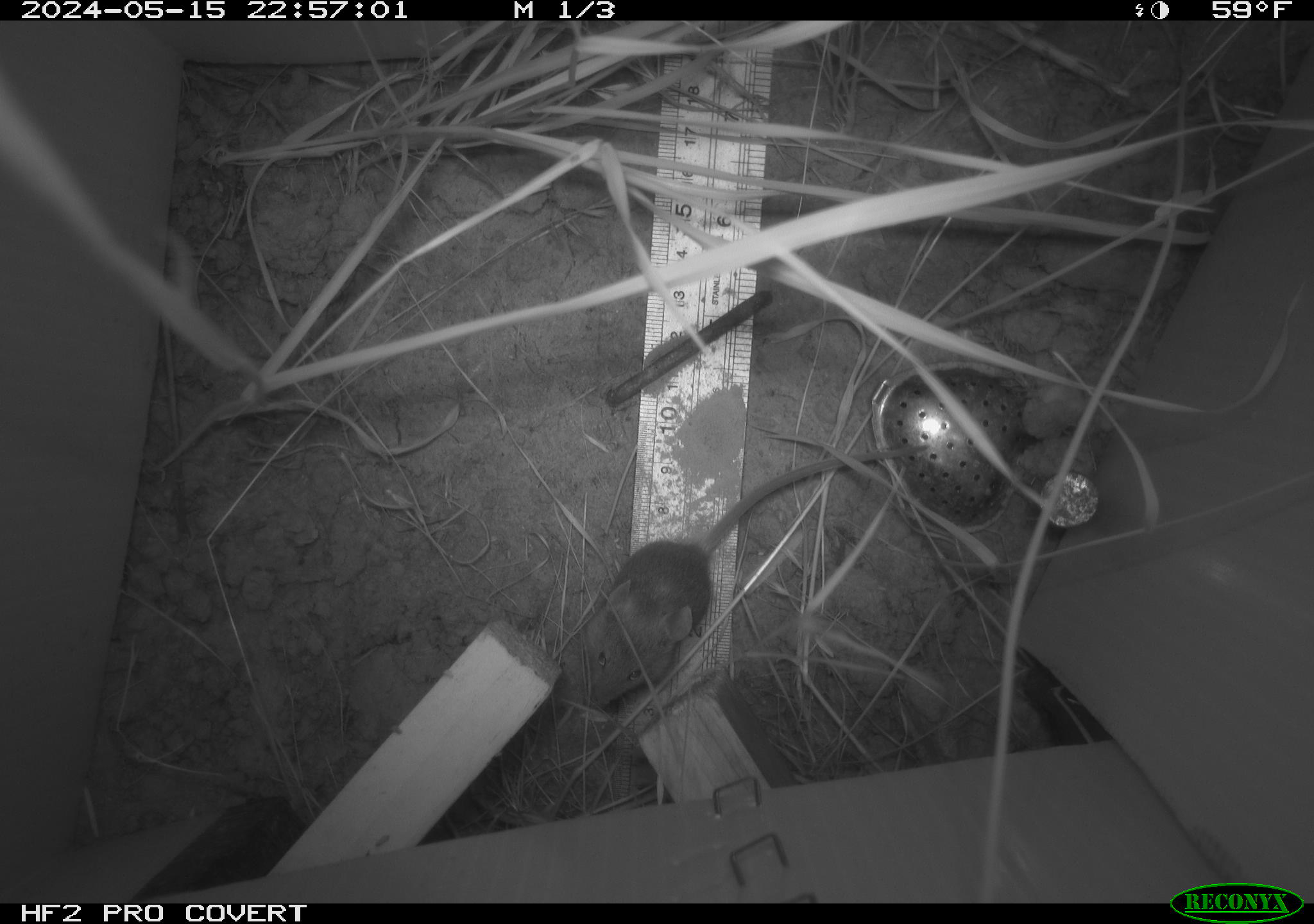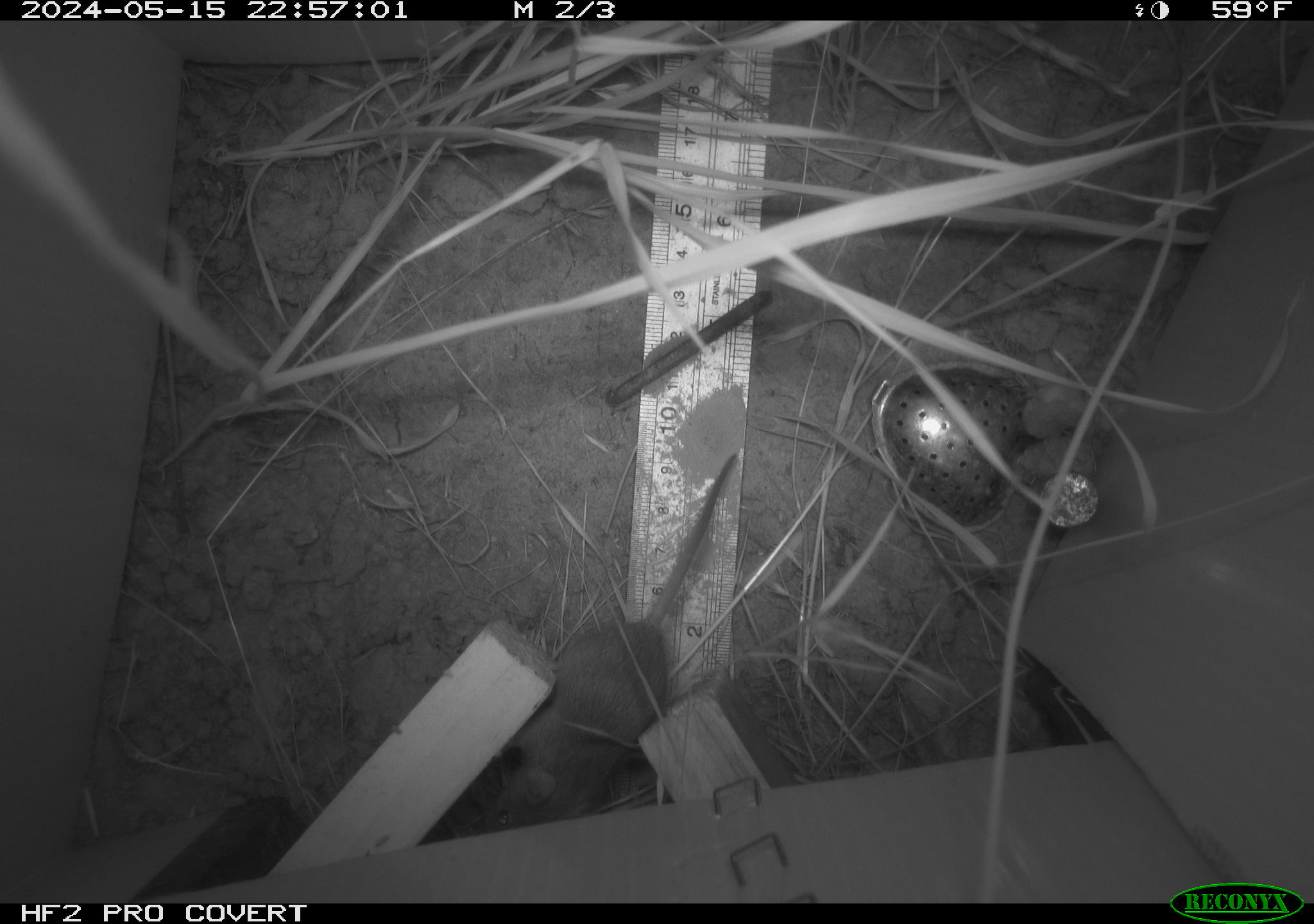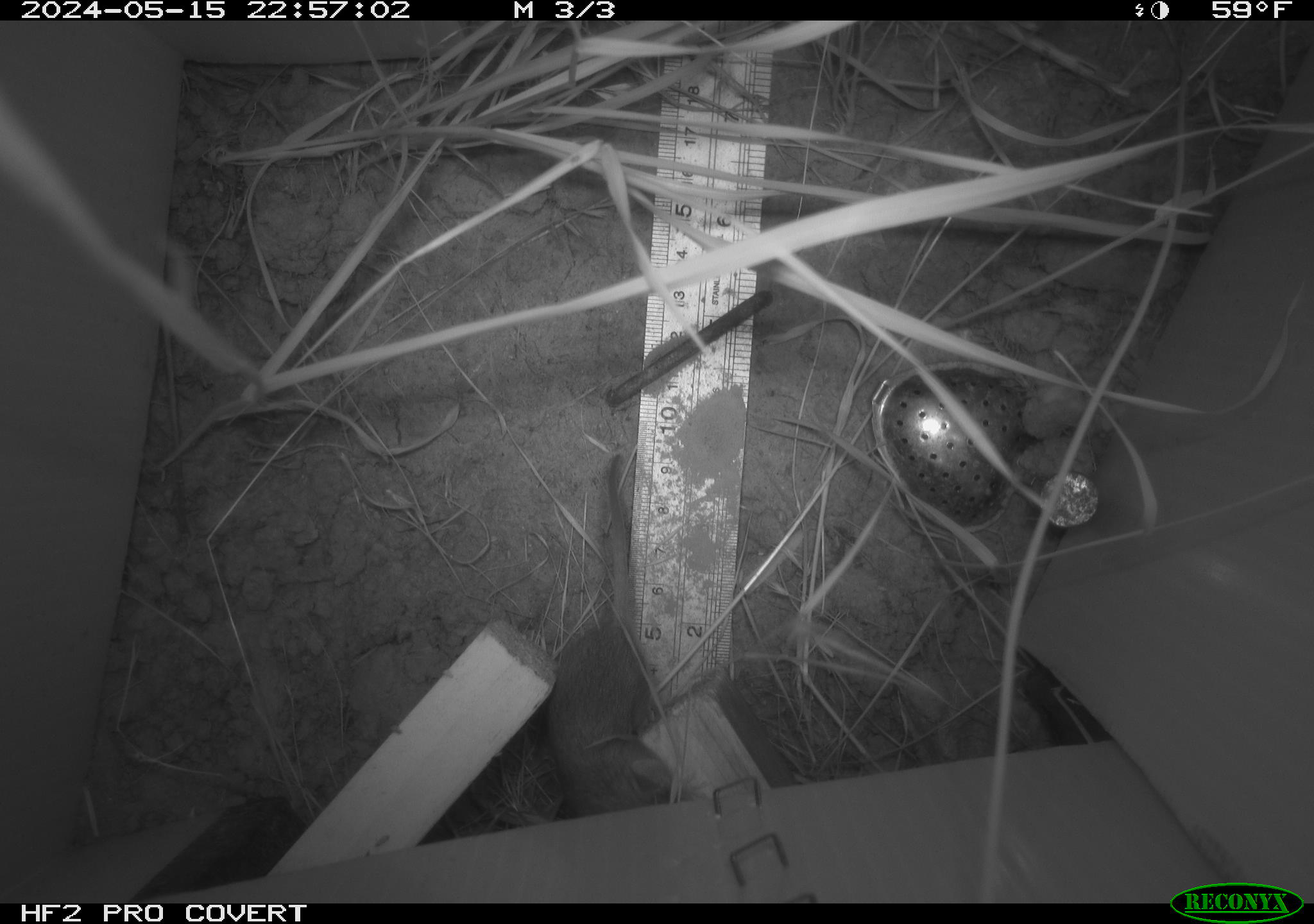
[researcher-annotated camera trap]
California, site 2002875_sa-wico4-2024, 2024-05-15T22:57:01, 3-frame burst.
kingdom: Animalia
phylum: Chordata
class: Mammalia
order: Rodentia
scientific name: Rodentia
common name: mouse species